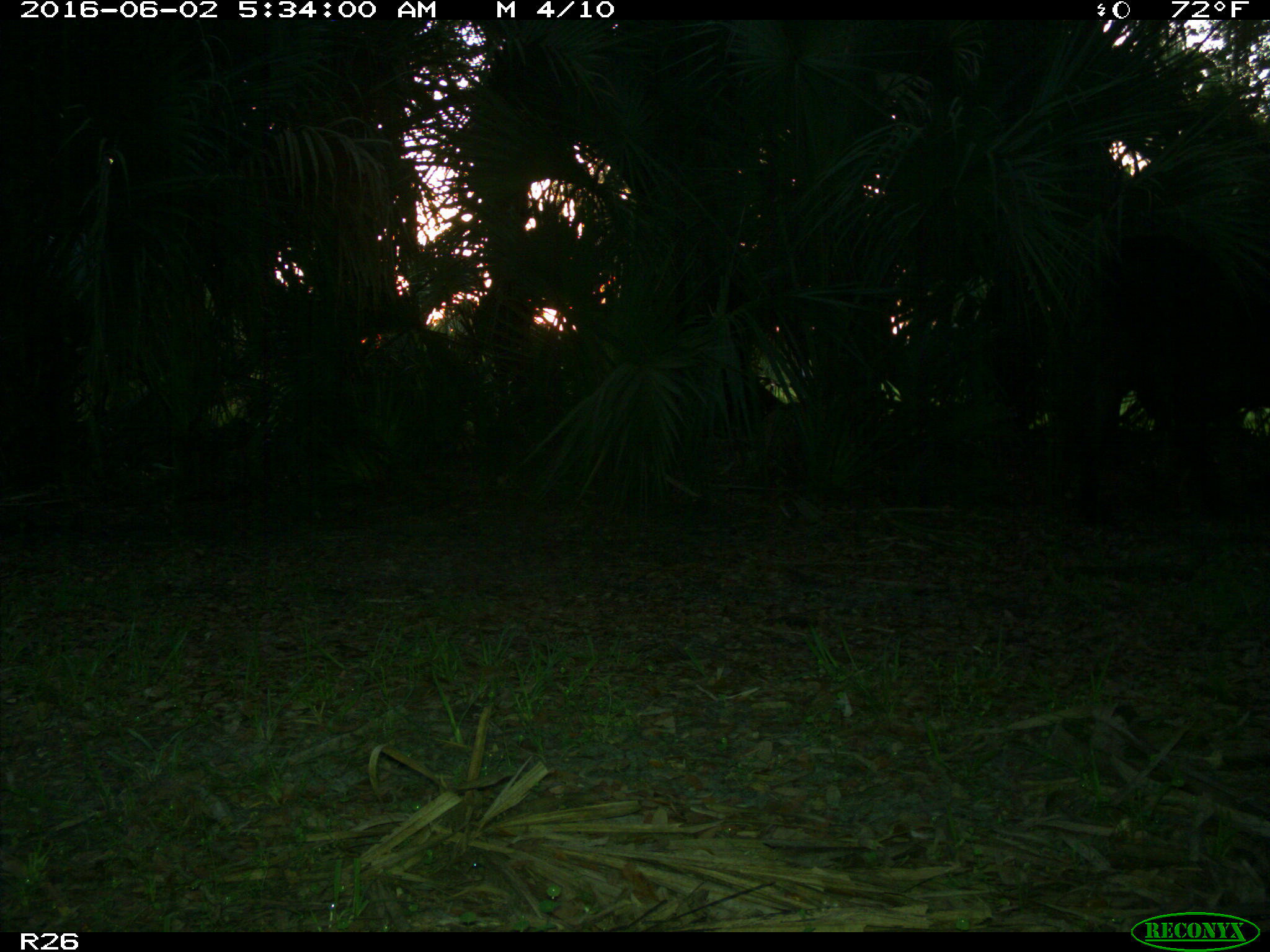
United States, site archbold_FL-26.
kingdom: Animalia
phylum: Chordata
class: Mammalia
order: Artiodactyla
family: Bovidae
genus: Bos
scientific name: Bos taurus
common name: domestic cow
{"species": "Bos taurus (domestic cow)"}